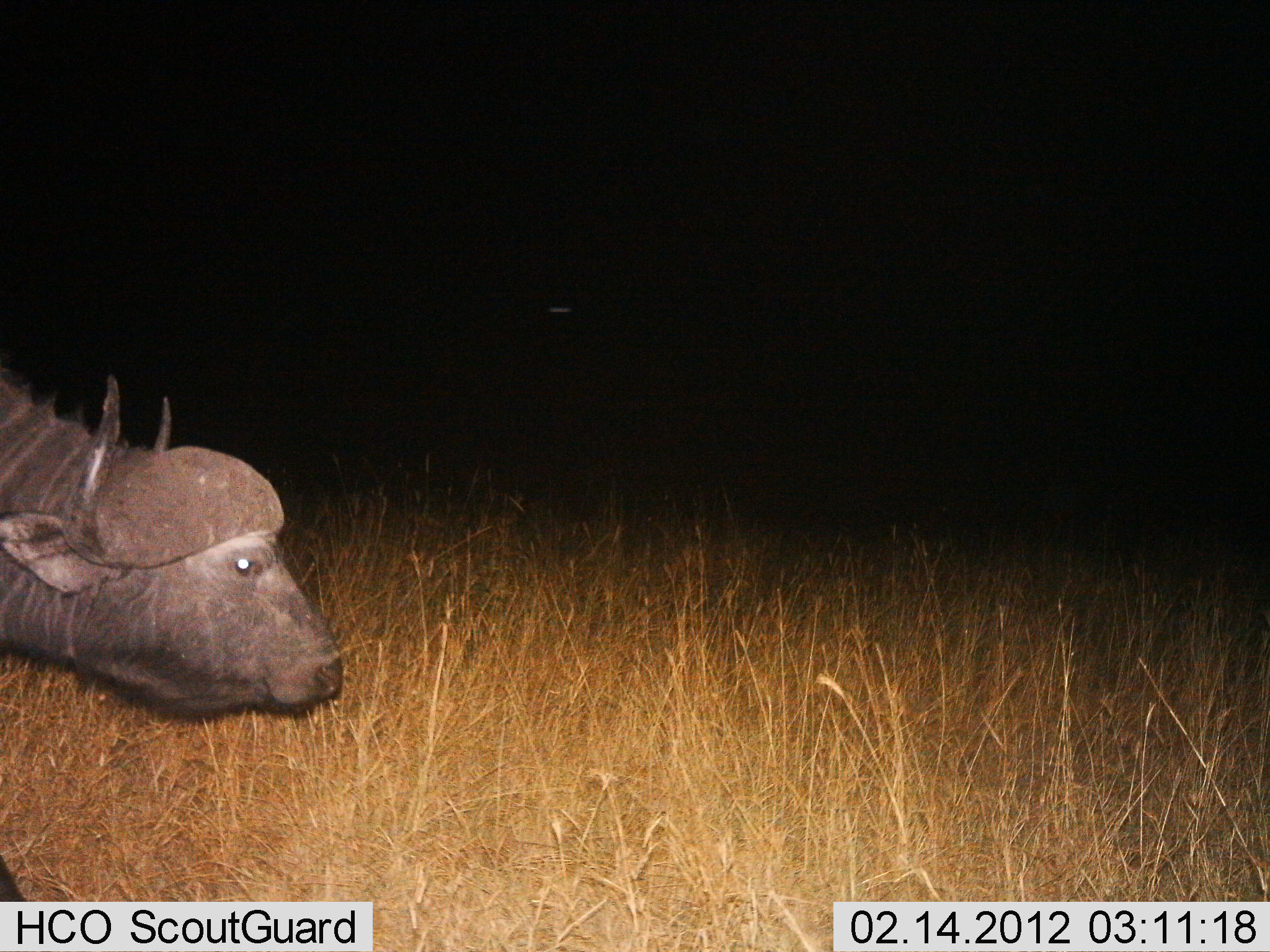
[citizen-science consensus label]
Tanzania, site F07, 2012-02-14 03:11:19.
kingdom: Animalia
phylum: Chordata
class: Mammalia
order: Artiodactyla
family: Bovidae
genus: Syncerus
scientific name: Syncerus caffer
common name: cape buffalo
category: buffalo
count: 1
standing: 45%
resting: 0%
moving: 55%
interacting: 0%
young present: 0%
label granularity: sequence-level